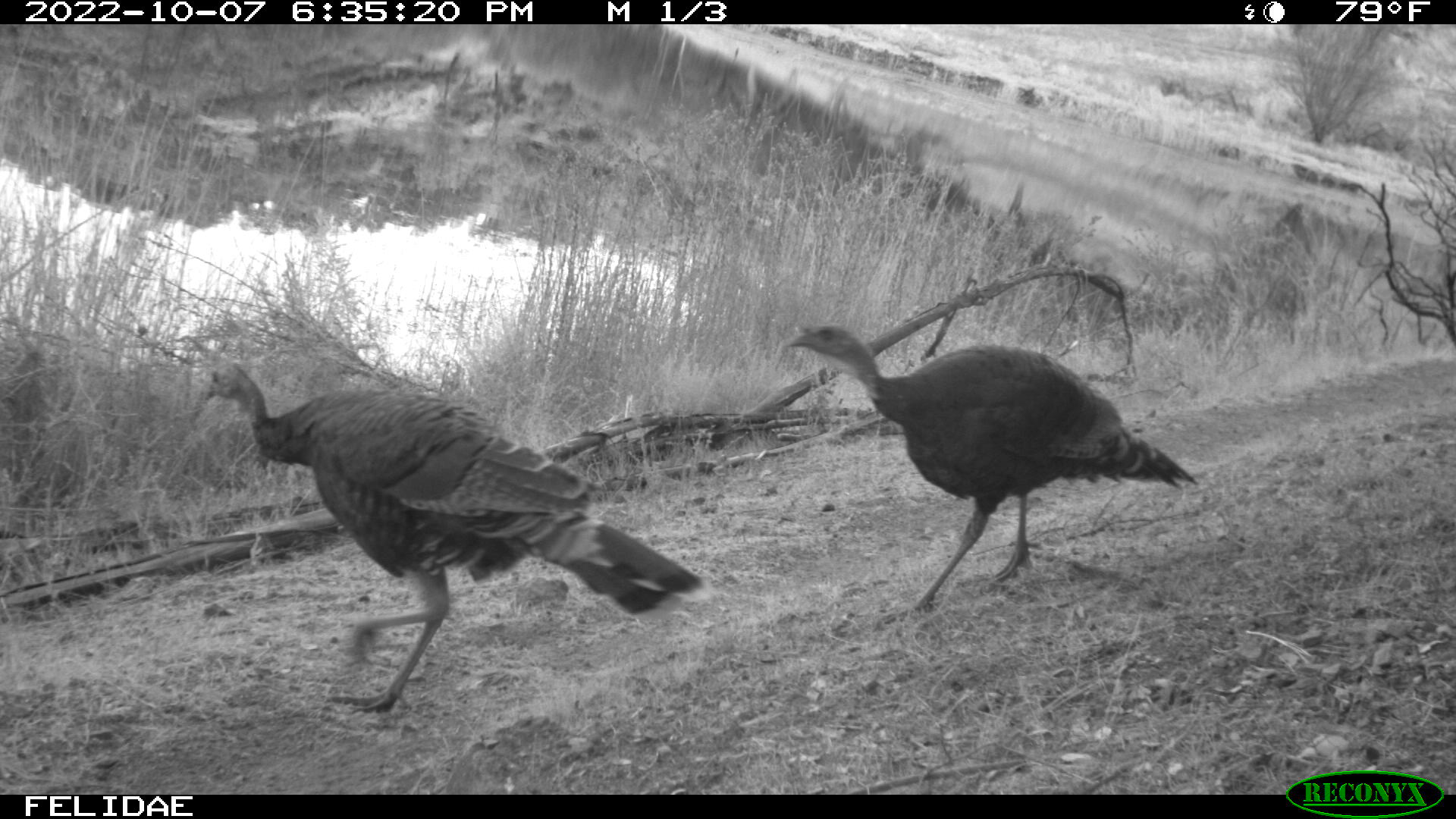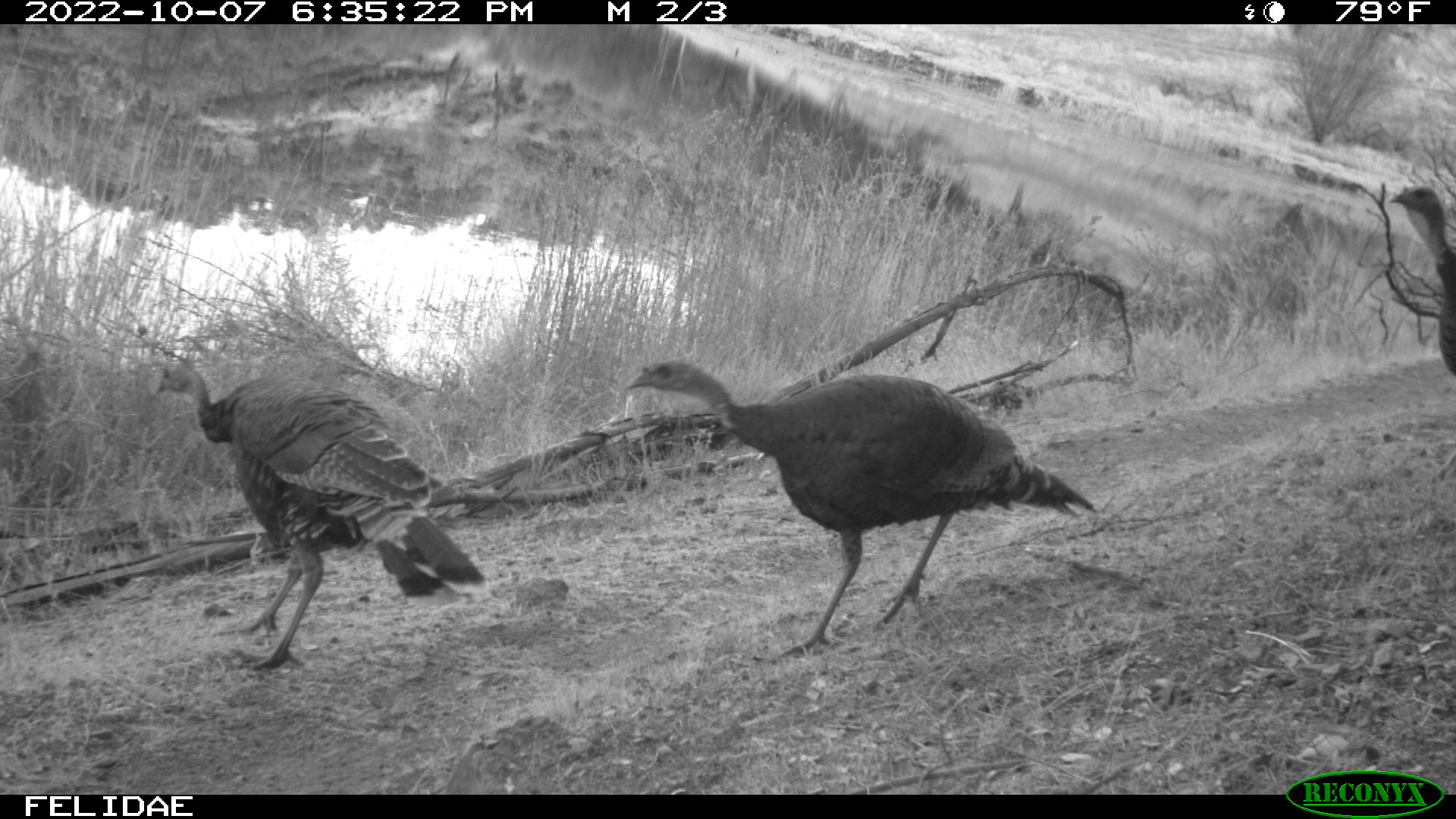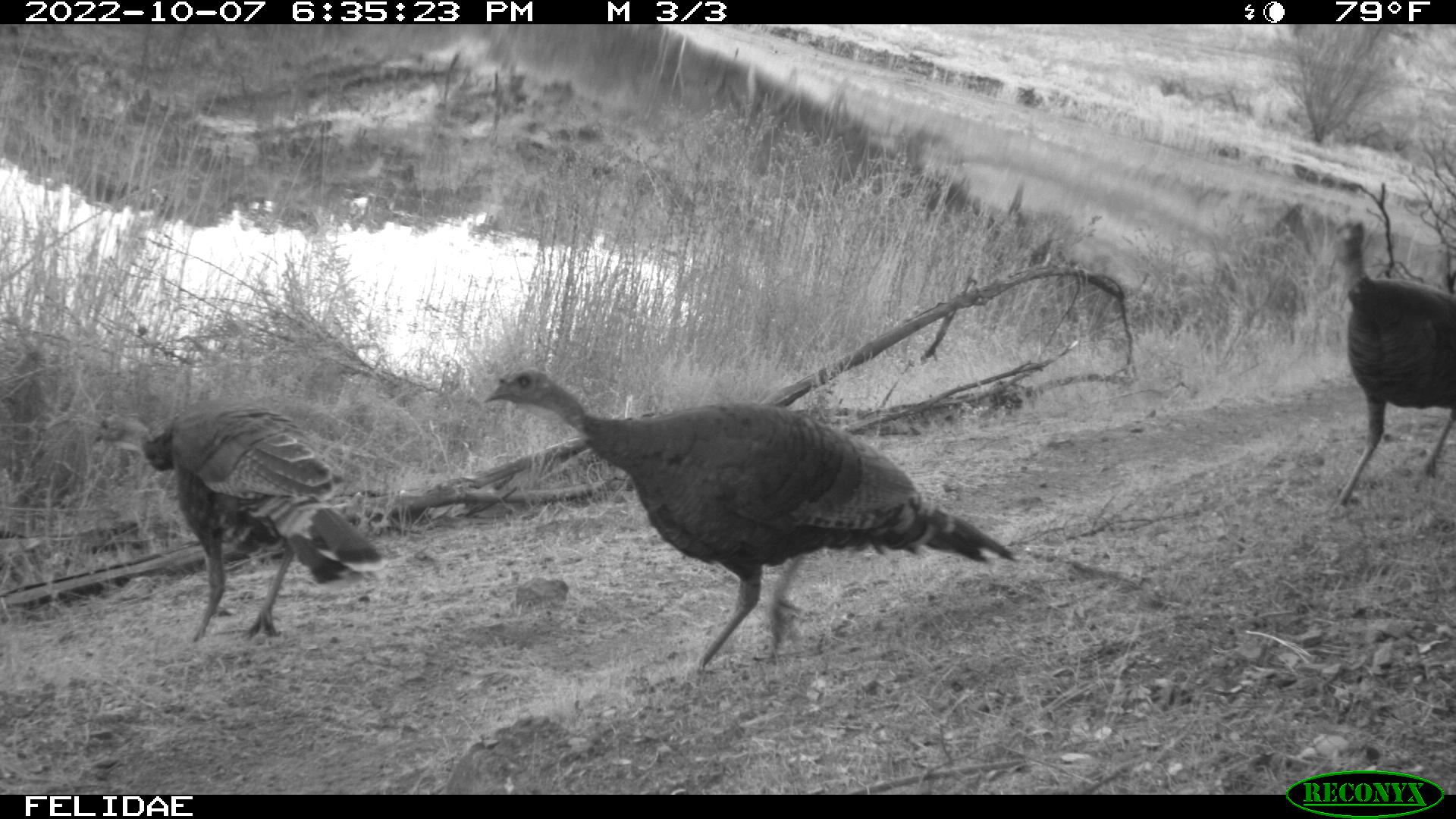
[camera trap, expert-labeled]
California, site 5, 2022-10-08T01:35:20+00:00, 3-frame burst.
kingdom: Animalia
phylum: Chordata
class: Aves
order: Galliformes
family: Phasianidae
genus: Meleagris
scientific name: Meleagris gallopavo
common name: turkey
Turkey (Meleagris gallopavo).